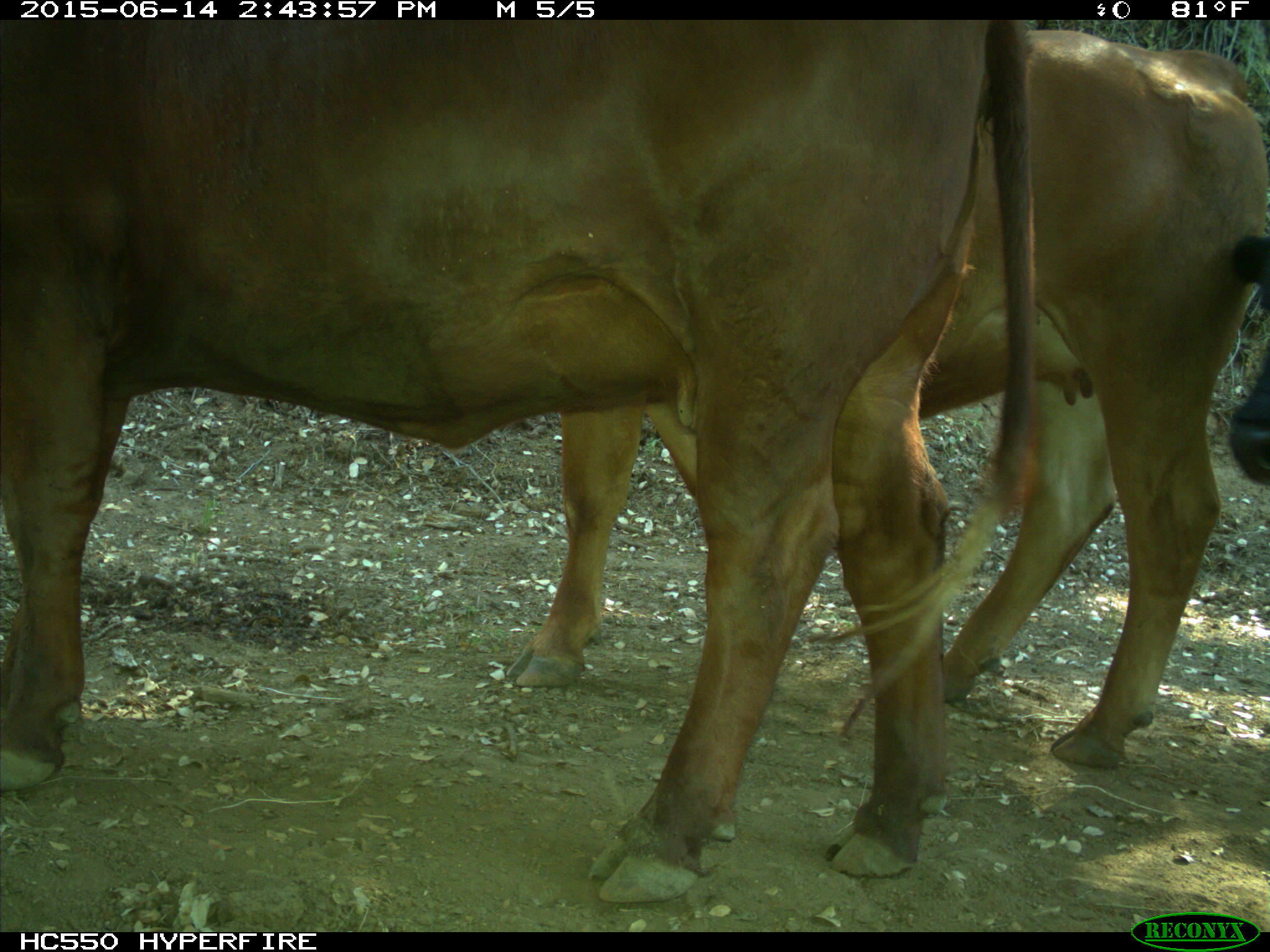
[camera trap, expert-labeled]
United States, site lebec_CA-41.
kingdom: Animalia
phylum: Chordata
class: Mammalia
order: Artiodactyla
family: Bovidae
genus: Bos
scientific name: Bos taurus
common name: domestic cow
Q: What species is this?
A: Bos taurus (domestic cow).